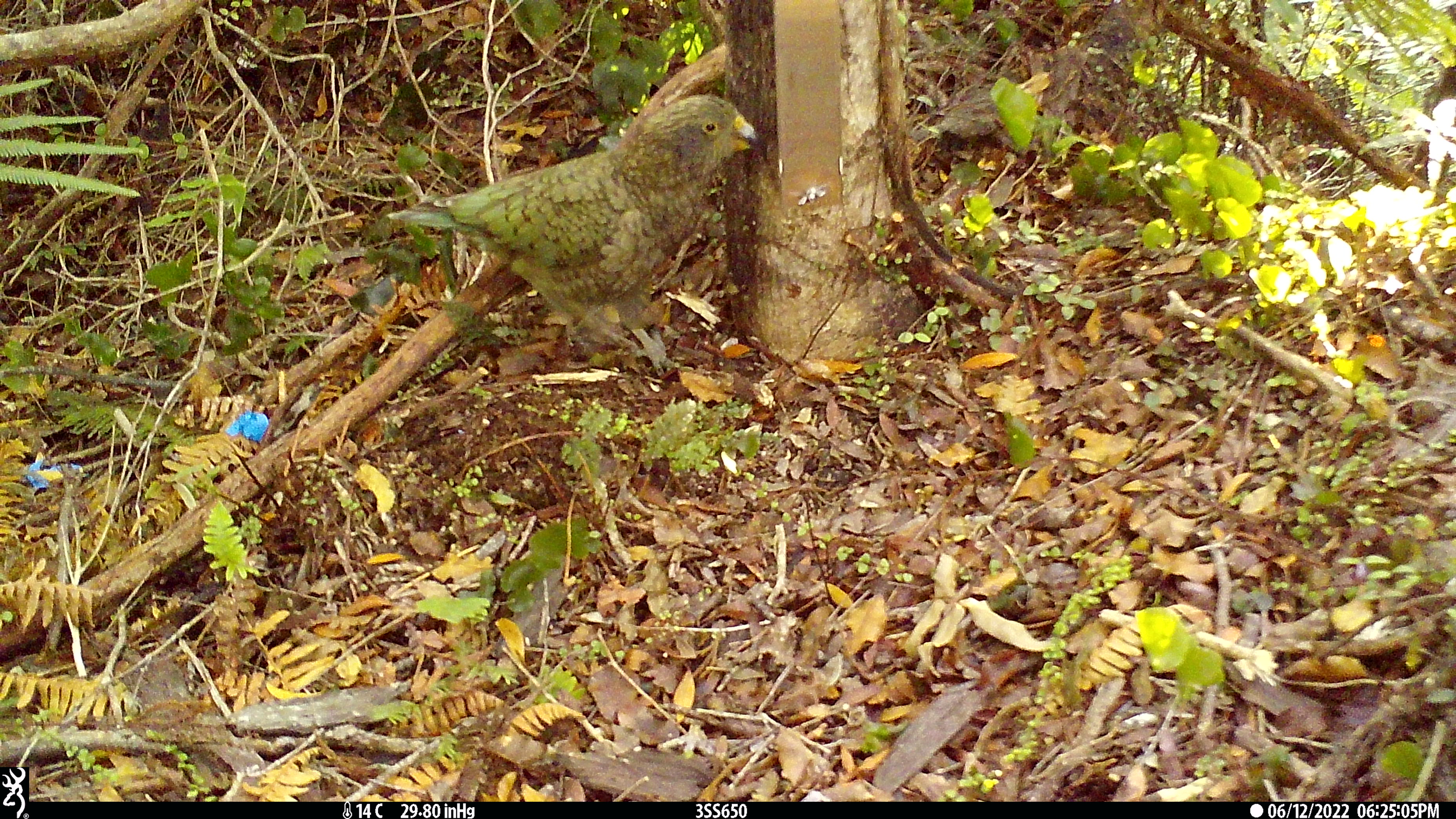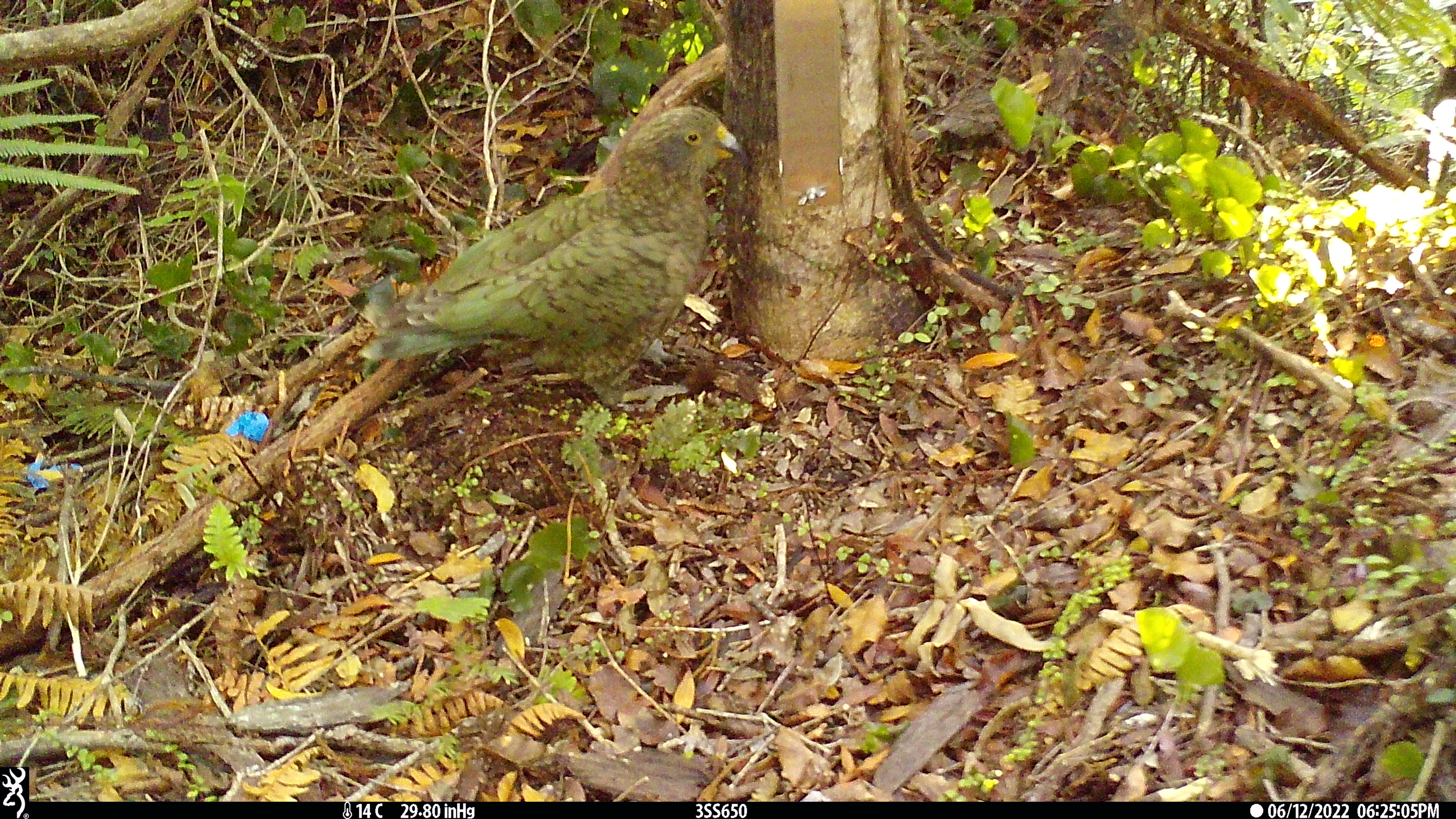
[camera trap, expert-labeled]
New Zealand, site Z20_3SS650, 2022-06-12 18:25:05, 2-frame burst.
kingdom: Animalia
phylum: Chordata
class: Aves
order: Psittaciformes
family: Strigopidae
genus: Nestor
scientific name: Nestor notabilis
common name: kea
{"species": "kea (Nestor notabilis)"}